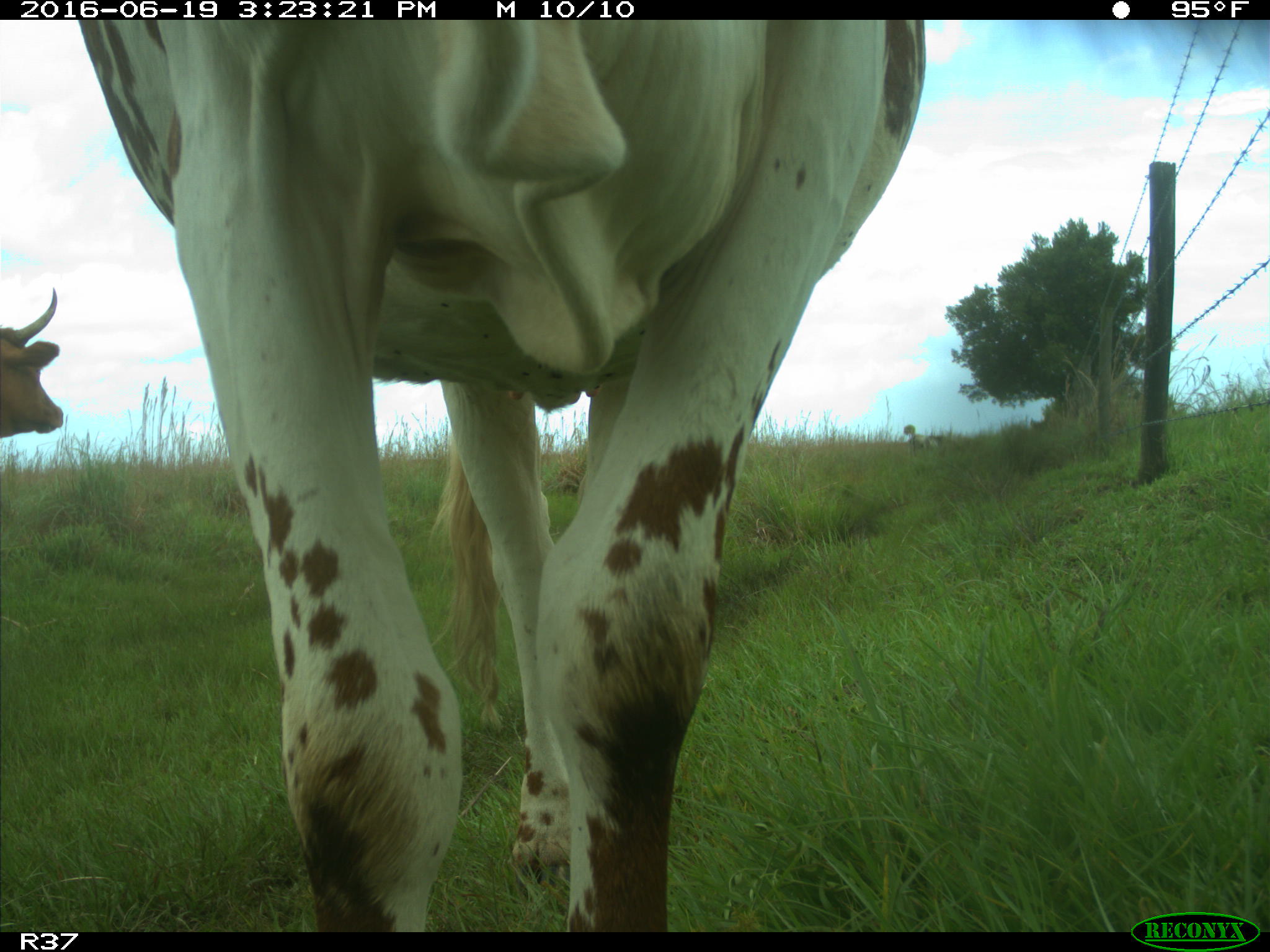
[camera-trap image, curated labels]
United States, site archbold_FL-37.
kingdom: Animalia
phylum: Chordata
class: Mammalia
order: Artiodactyla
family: Bovidae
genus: Bos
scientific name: Bos taurus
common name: domestic cow